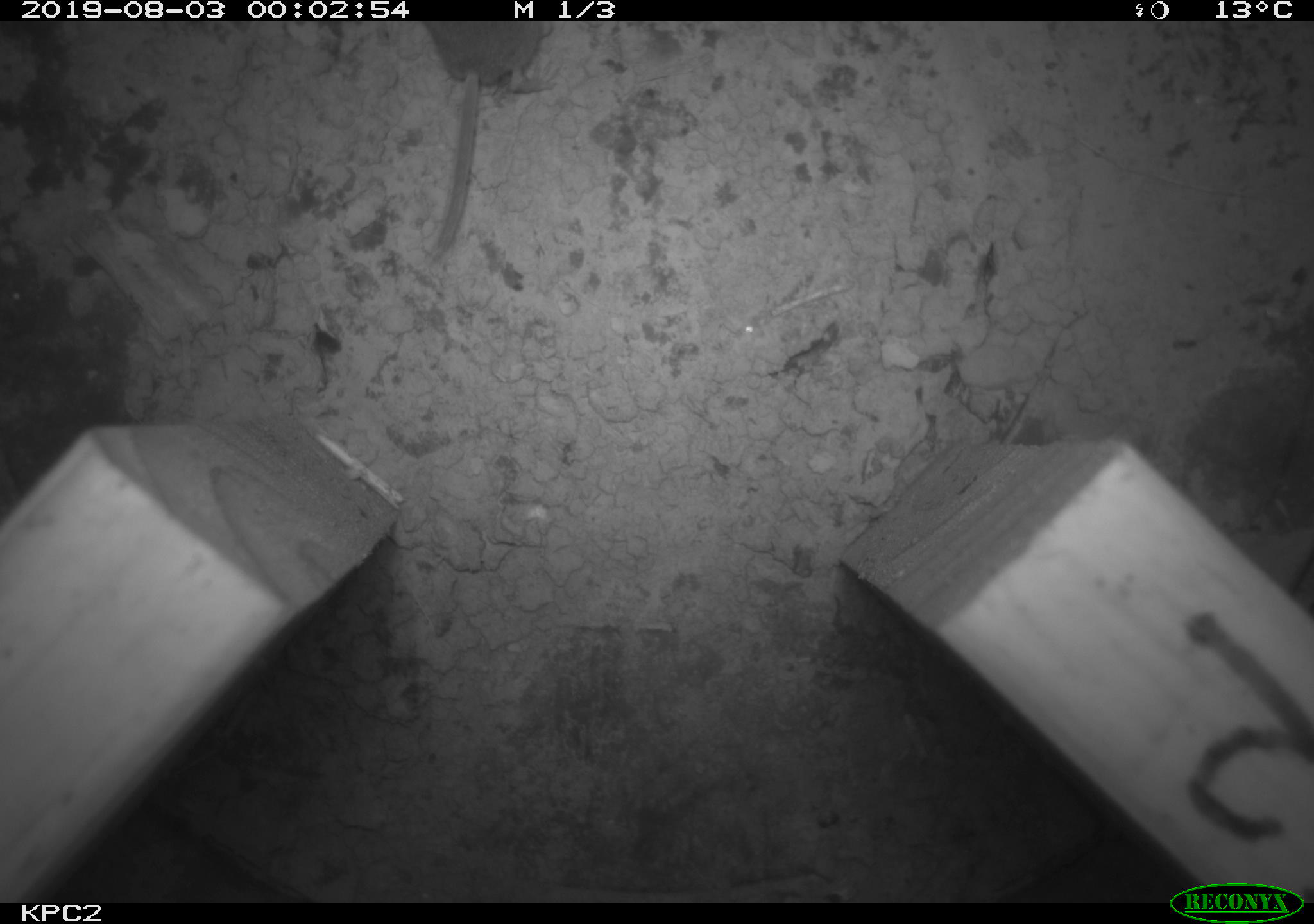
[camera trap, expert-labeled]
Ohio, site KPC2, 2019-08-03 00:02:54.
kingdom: Animalia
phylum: Chordata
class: Mammalia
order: Rodentia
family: Cricetidae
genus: Peromyscus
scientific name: Peromyscus leucopus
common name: white-footed mouse